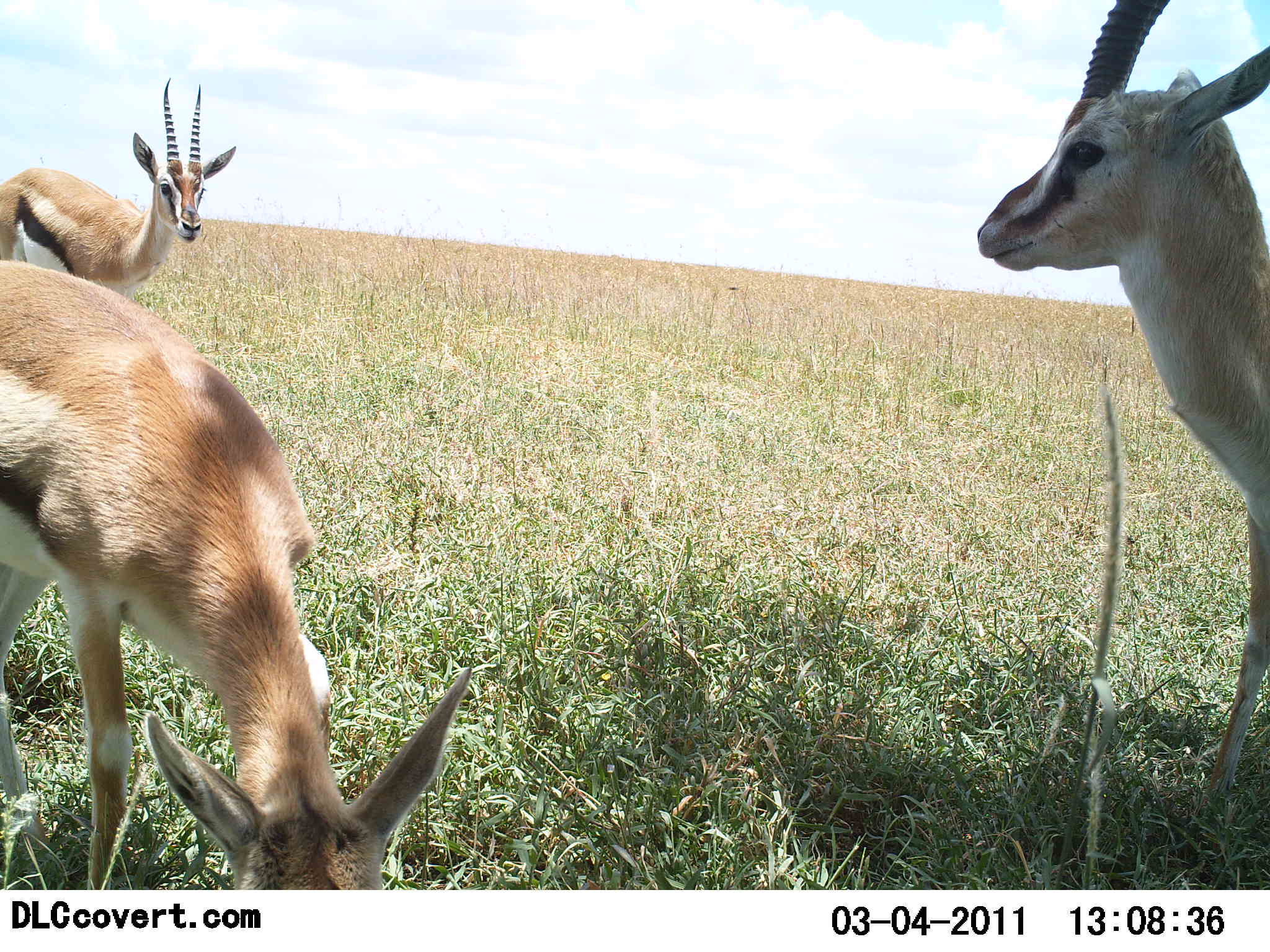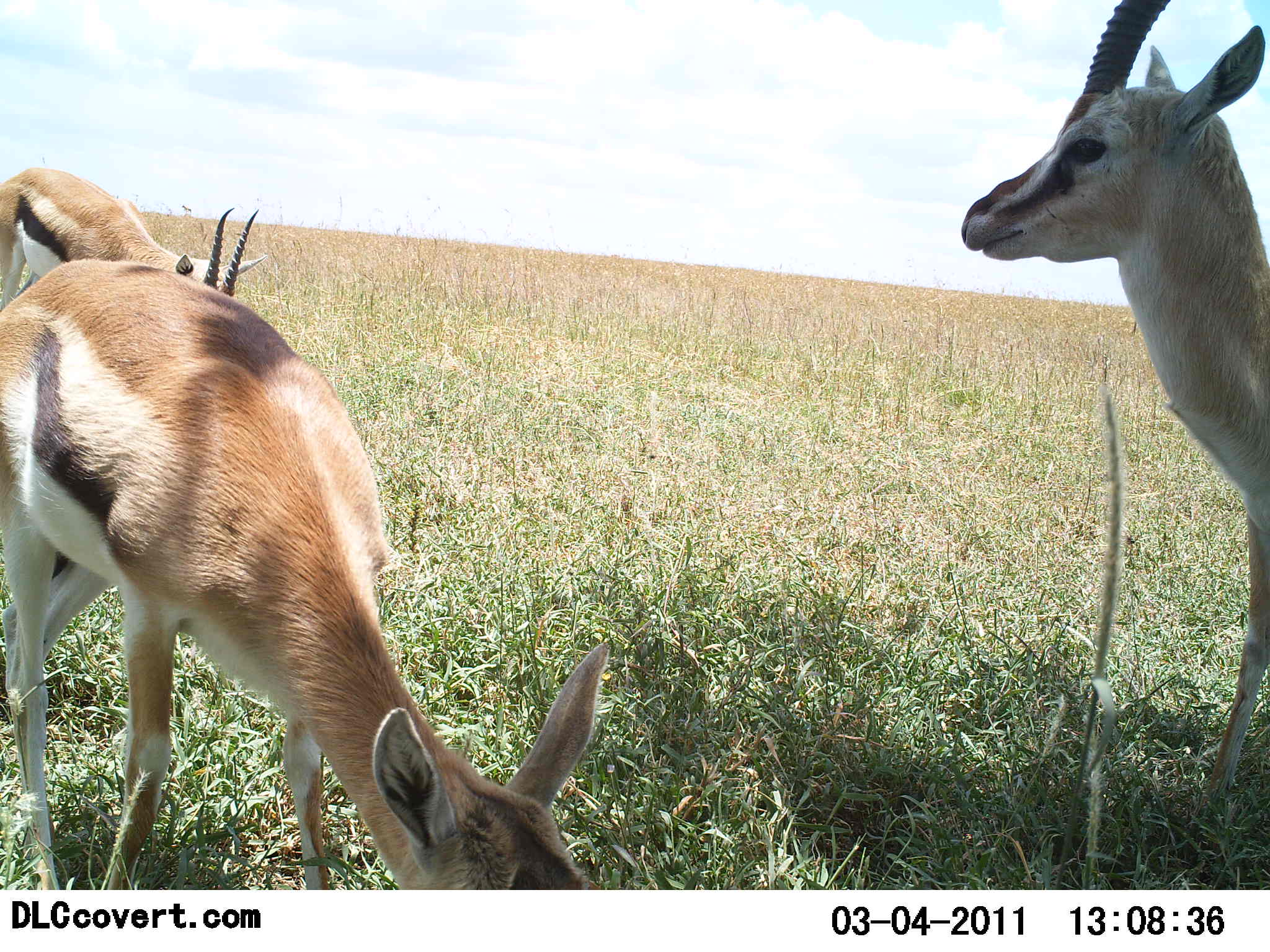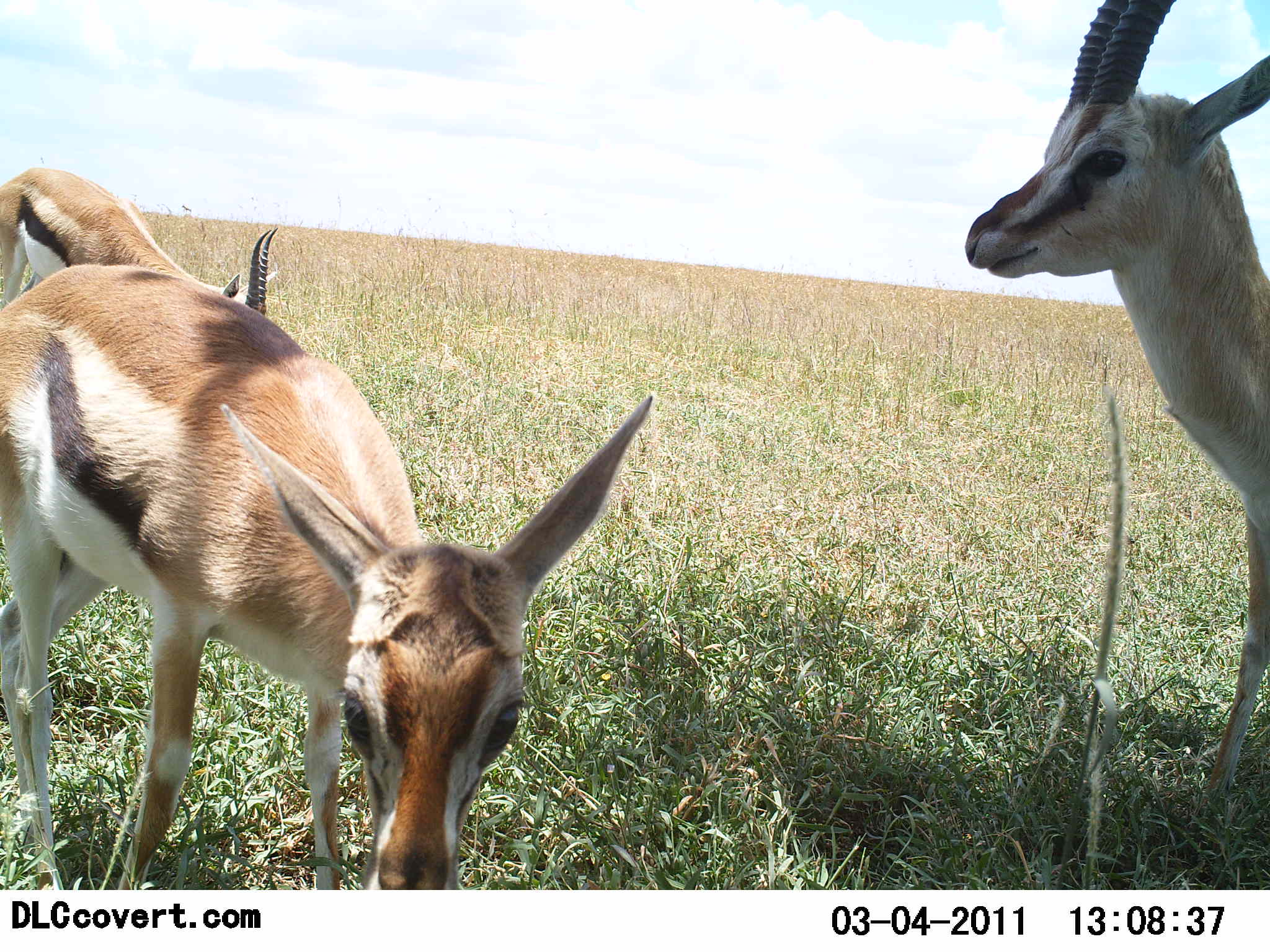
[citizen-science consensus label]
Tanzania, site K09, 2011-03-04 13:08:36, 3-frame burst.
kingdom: Animalia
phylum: Chordata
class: Mammalia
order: Artiodactyla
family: Bovidae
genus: Eudorcas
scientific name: Eudorcas thomsonii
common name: thomson's gazelle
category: gazellethomsons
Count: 3.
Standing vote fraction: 92%.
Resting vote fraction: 0%.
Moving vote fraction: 8%.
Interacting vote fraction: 0%.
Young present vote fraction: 17%.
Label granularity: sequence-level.